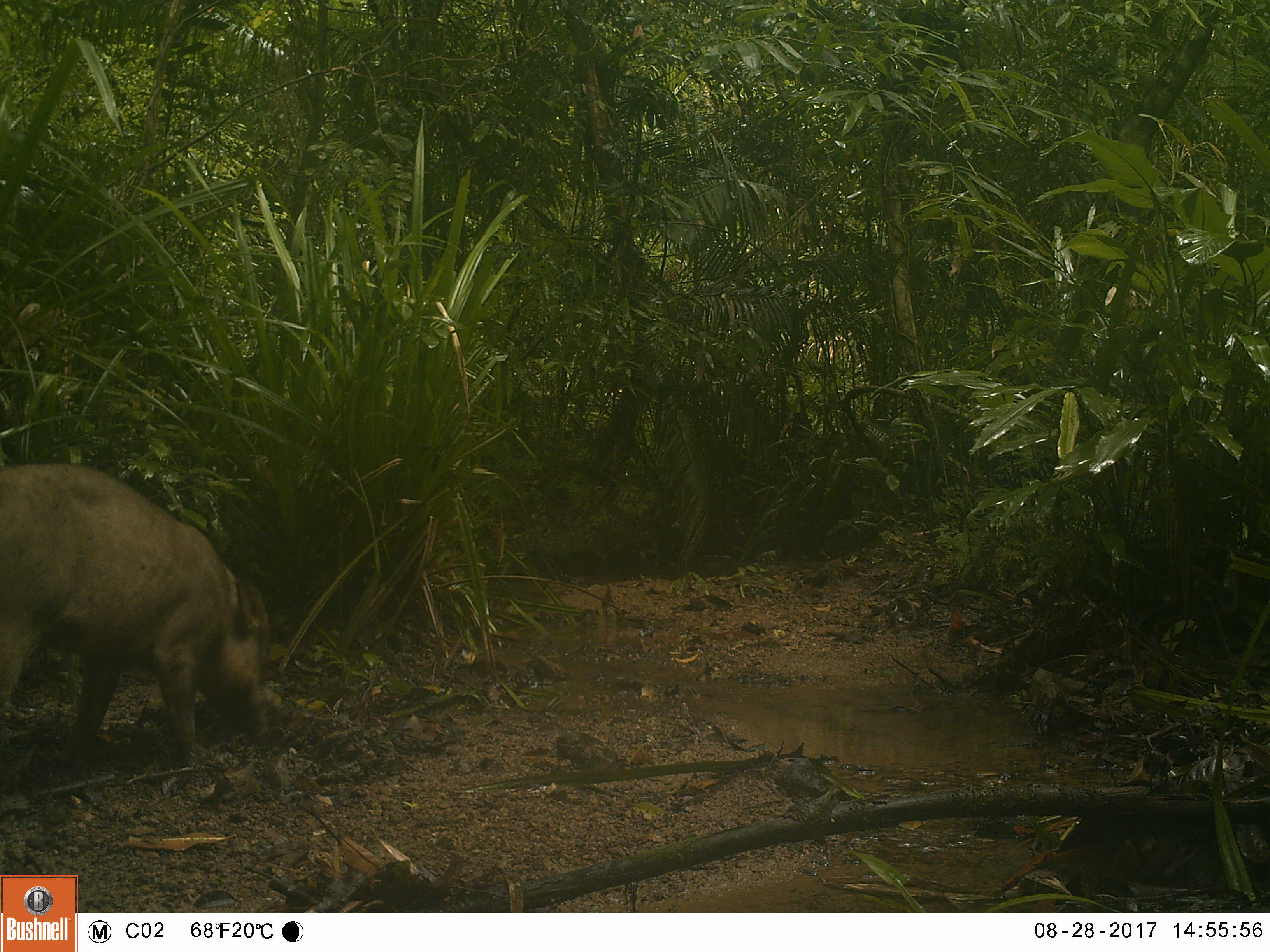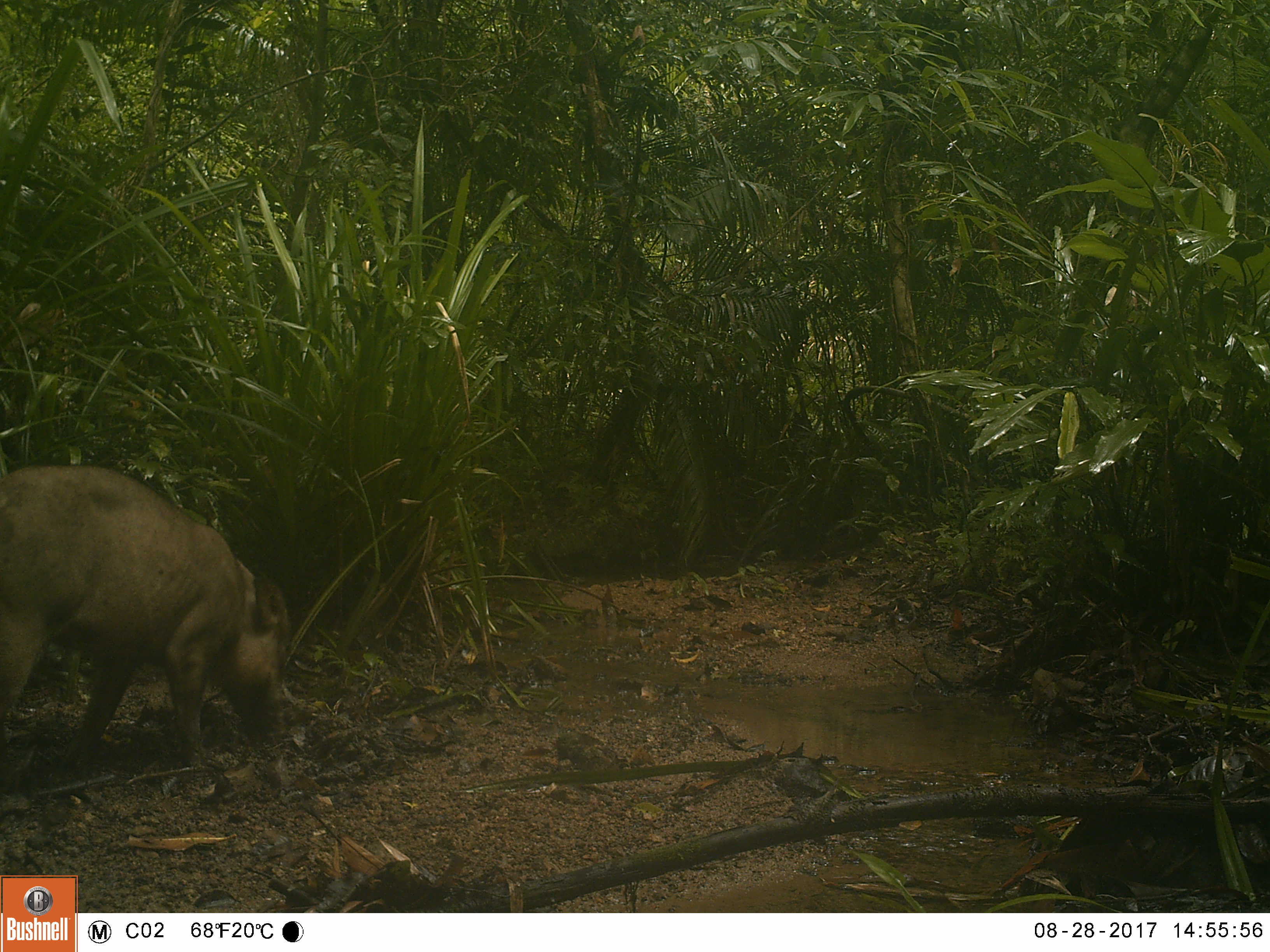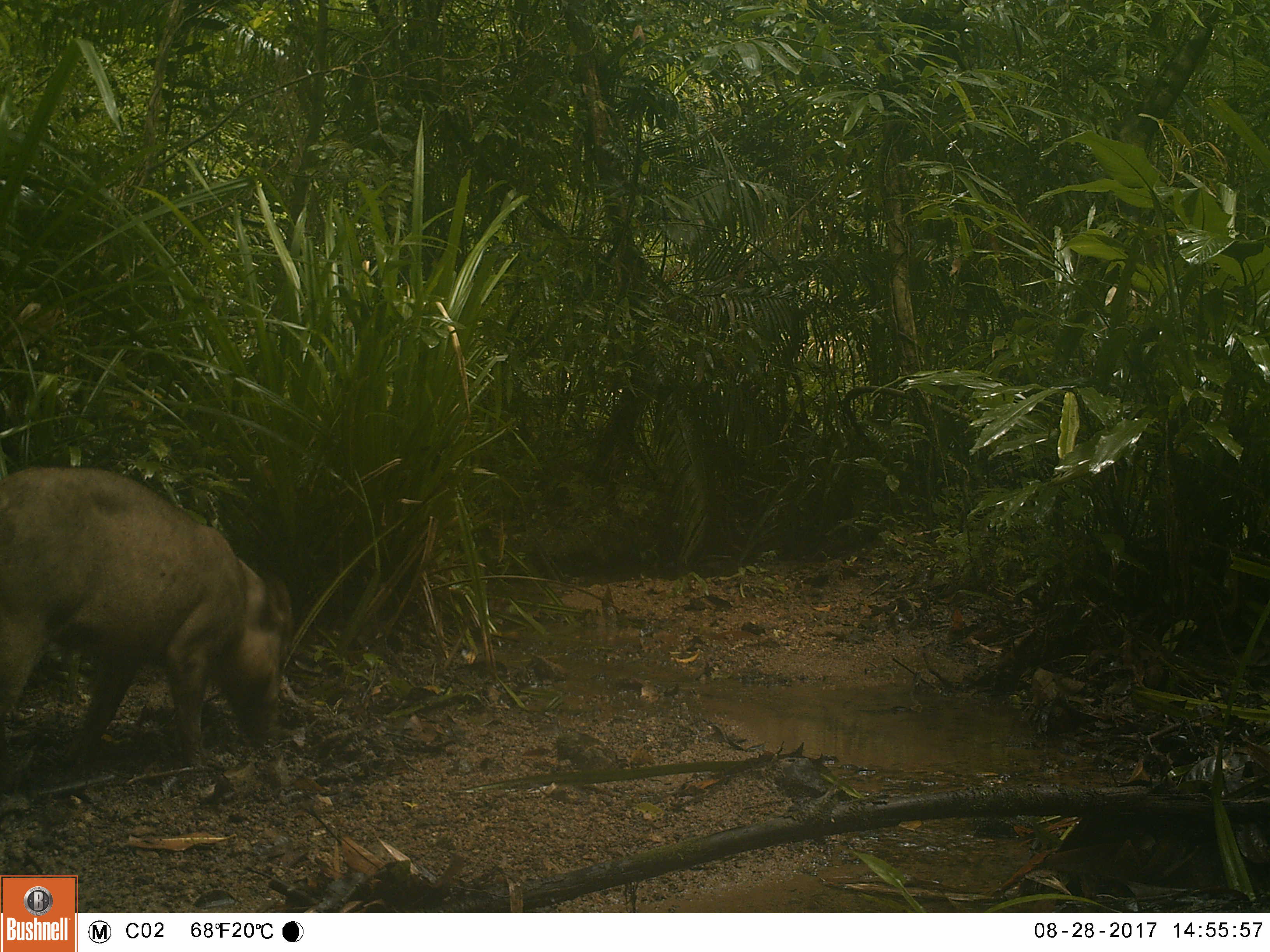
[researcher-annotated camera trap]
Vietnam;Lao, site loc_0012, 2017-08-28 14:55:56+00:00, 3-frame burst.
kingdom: Animalia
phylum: Chordata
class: Mammalia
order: Artiodactyla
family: Suidae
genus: Sus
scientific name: Sus scrofa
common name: eurasian wild pig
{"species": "eurasian wild pig (Sus scrofa)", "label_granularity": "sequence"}